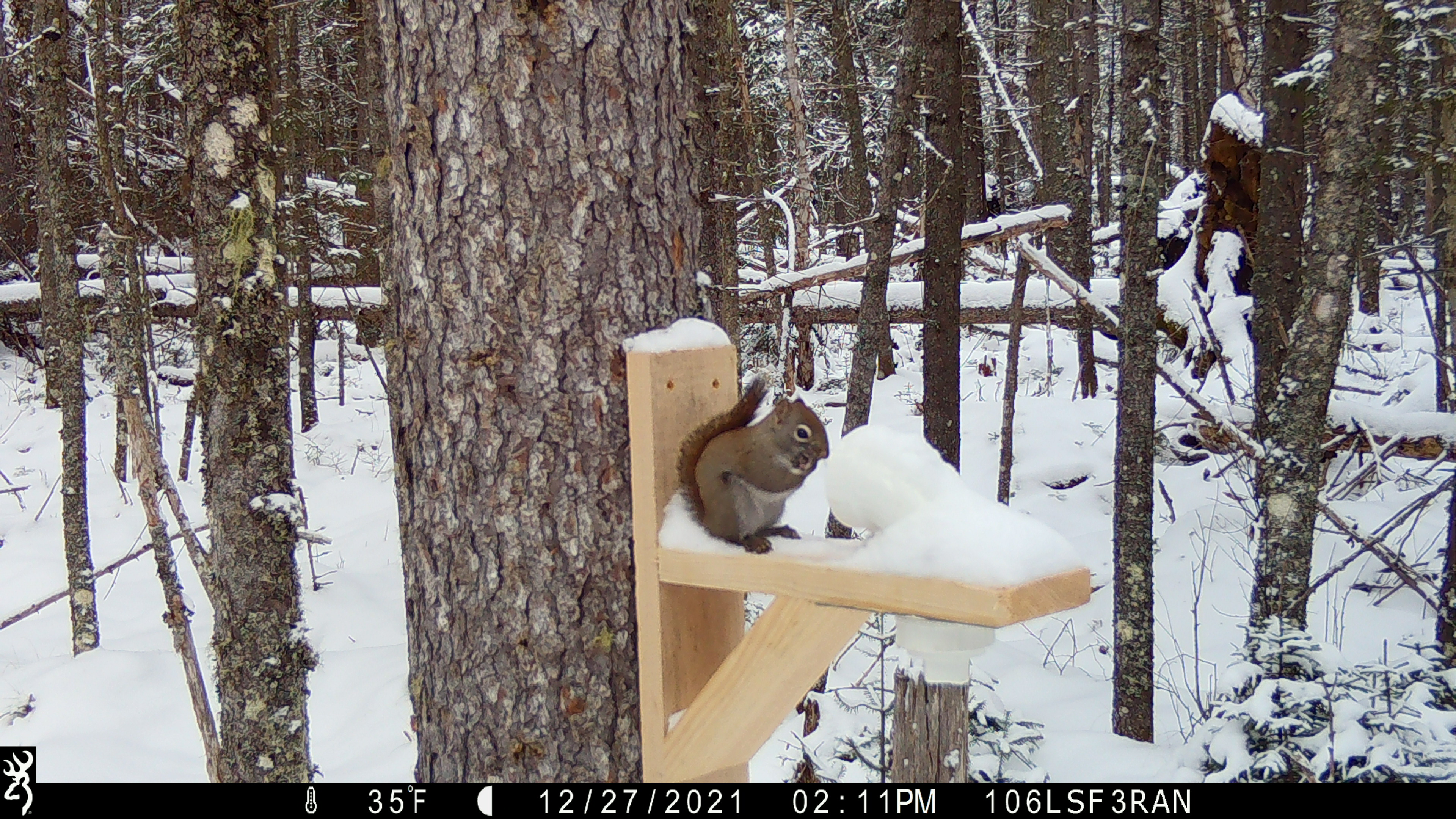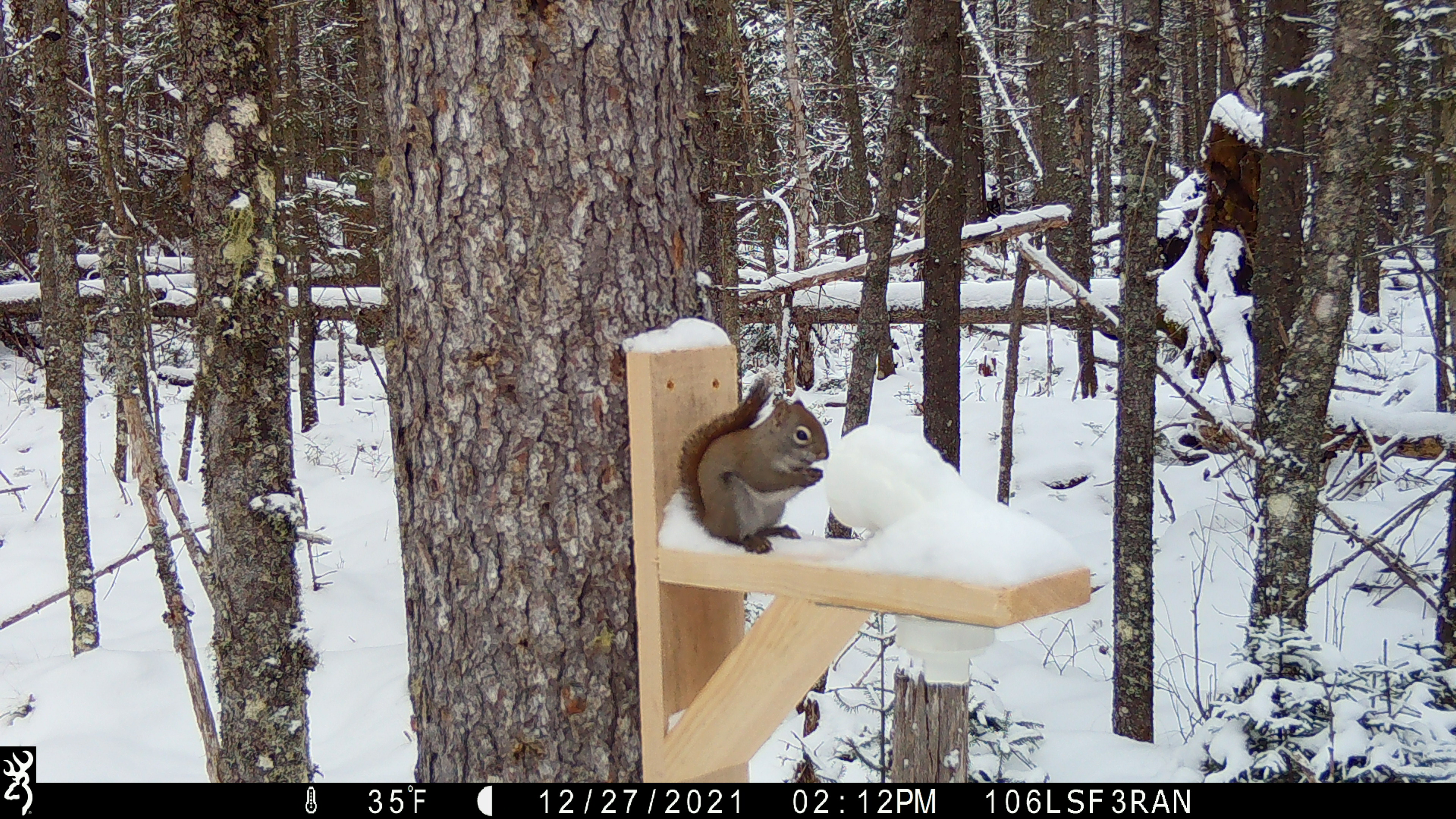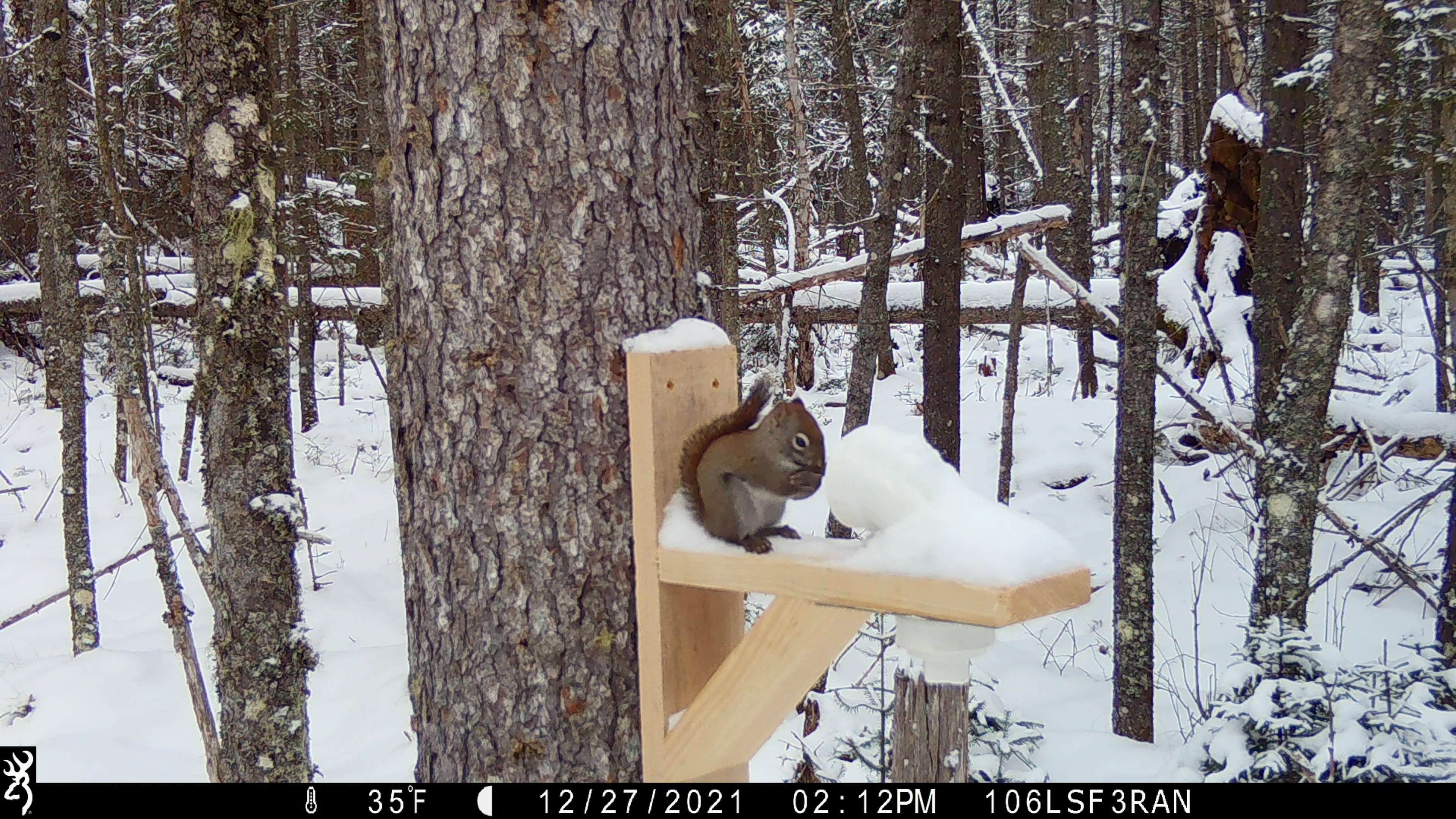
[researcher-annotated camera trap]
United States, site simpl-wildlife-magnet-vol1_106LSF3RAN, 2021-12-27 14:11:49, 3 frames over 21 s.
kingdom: Animalia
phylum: Chordata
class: Mammalia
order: Rodentia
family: Sciuridae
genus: Tamiasciurus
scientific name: Tamiasciurus hudsonicus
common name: red squirrel